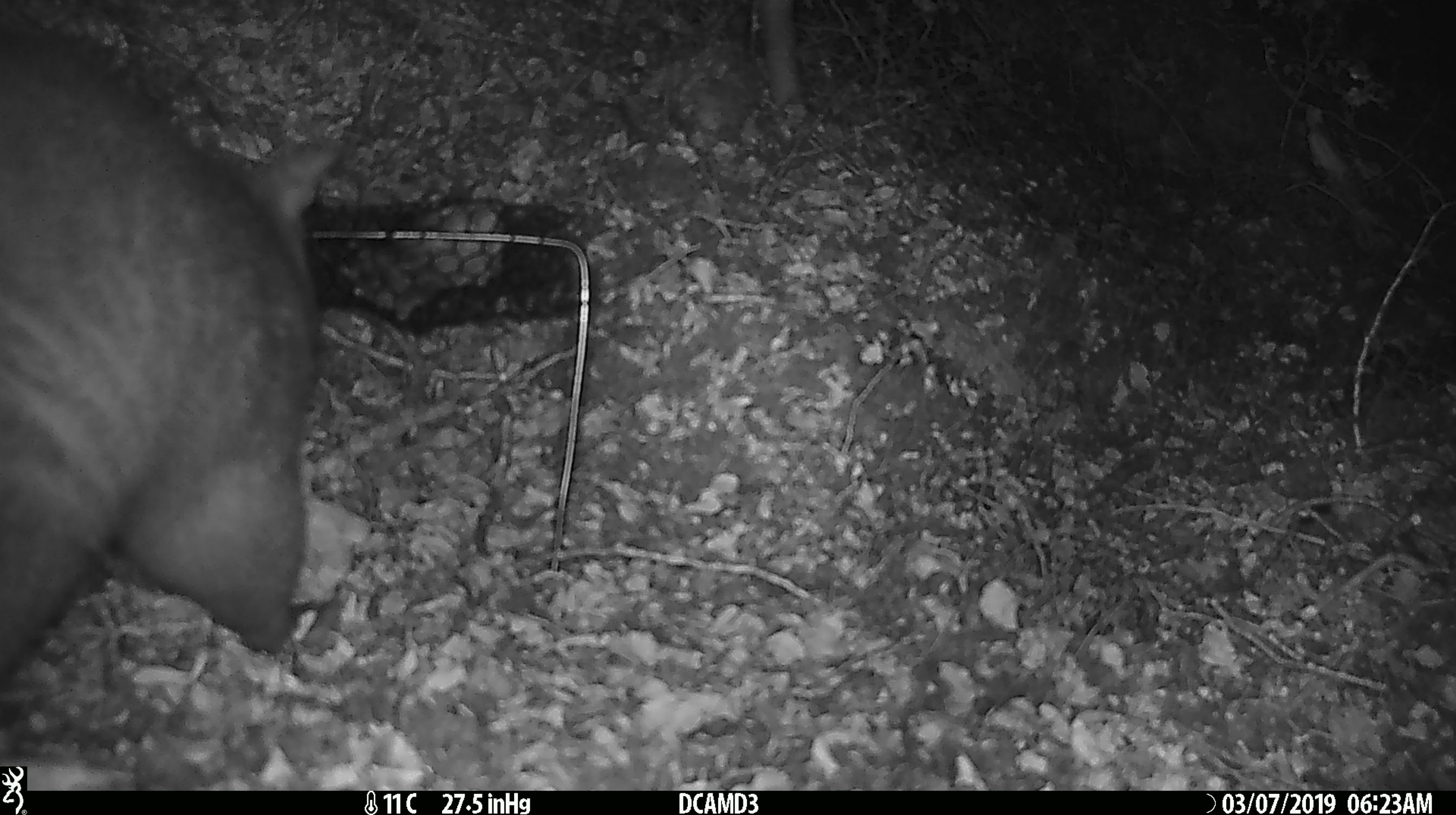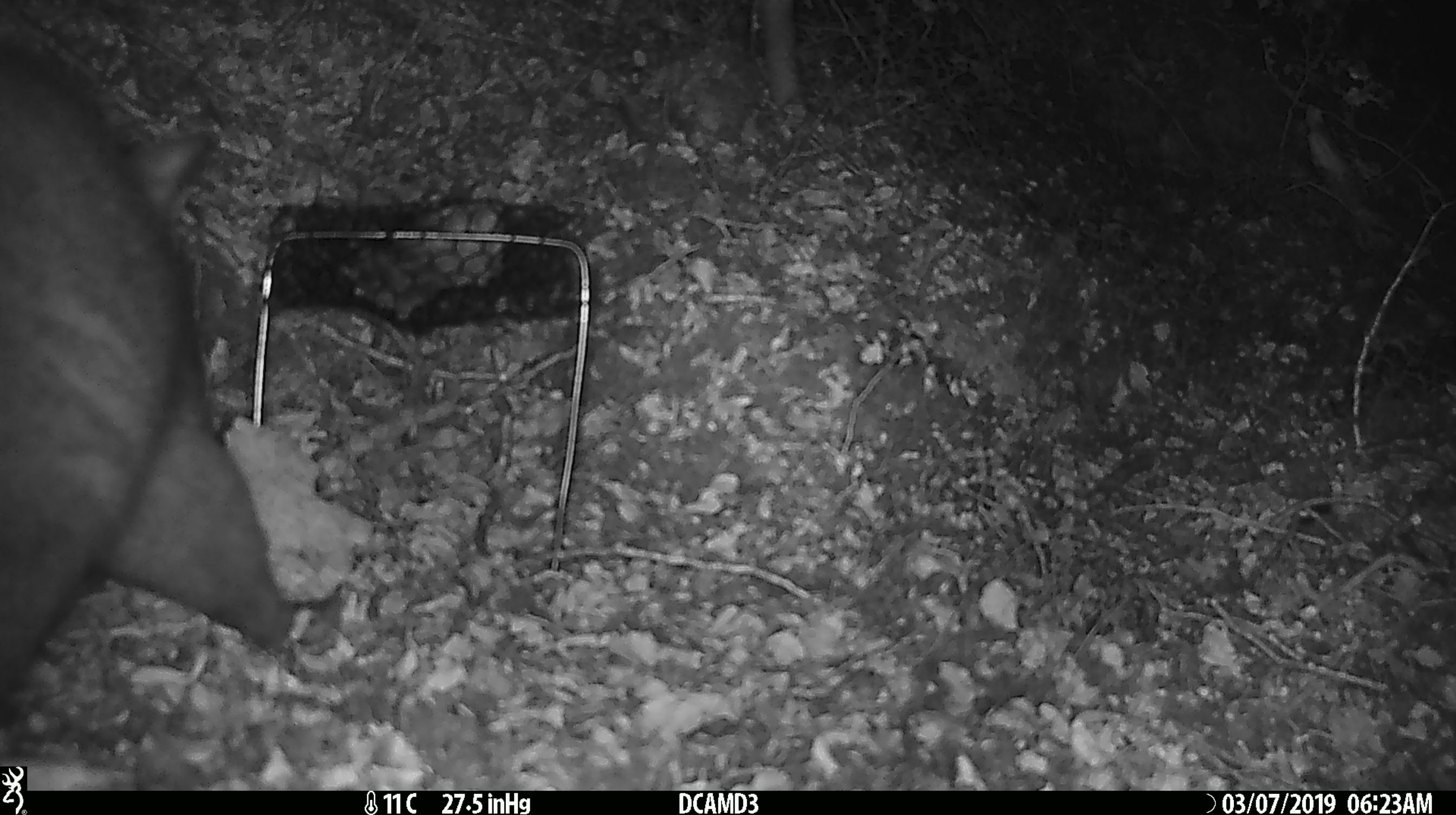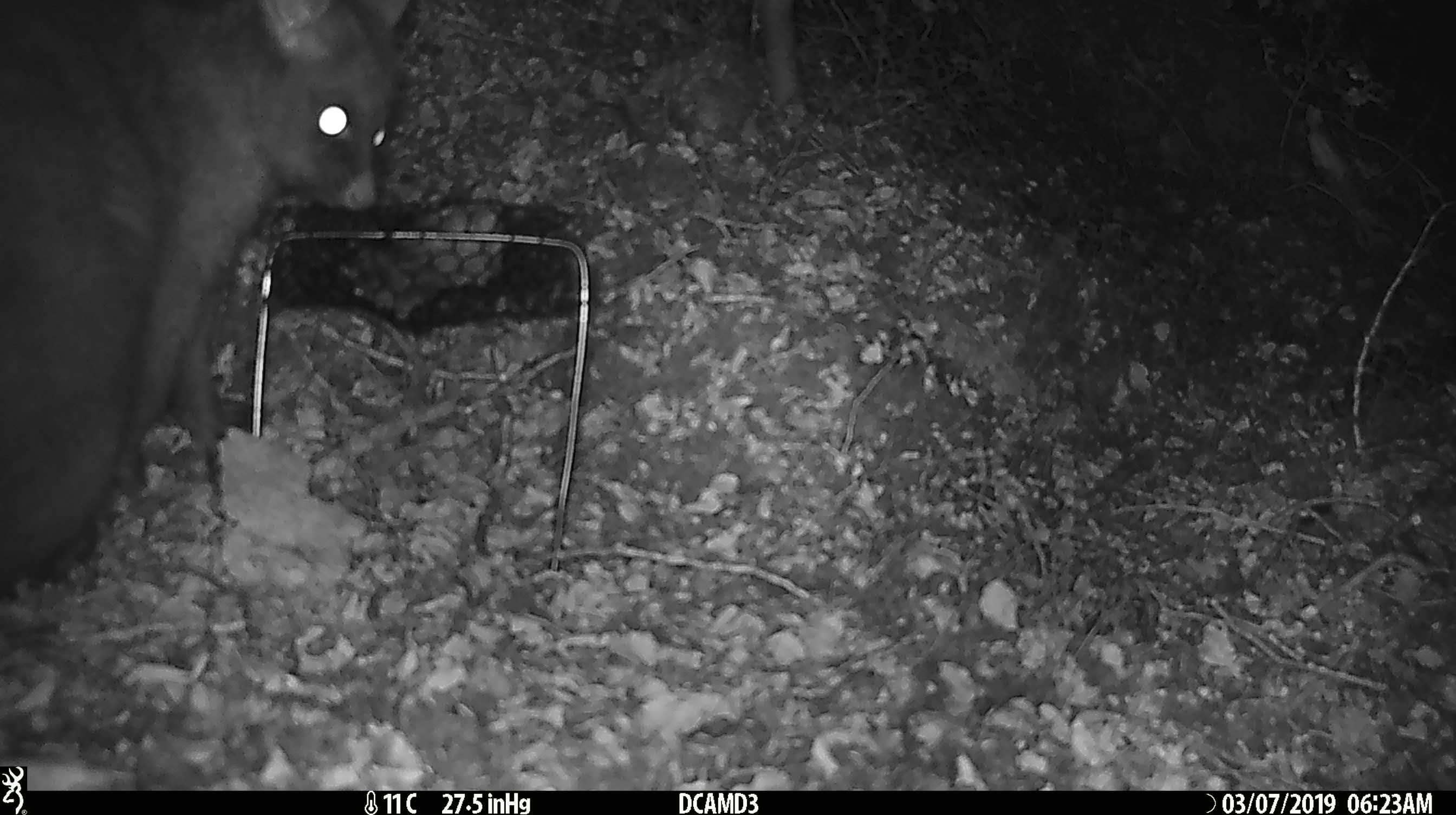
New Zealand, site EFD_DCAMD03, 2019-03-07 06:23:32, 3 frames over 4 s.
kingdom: Animalia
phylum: Chordata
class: Mammalia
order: Diprotodontia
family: Phalangeridae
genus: Trichosurus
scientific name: Trichosurus vulpecula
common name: common brushtail possum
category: possum